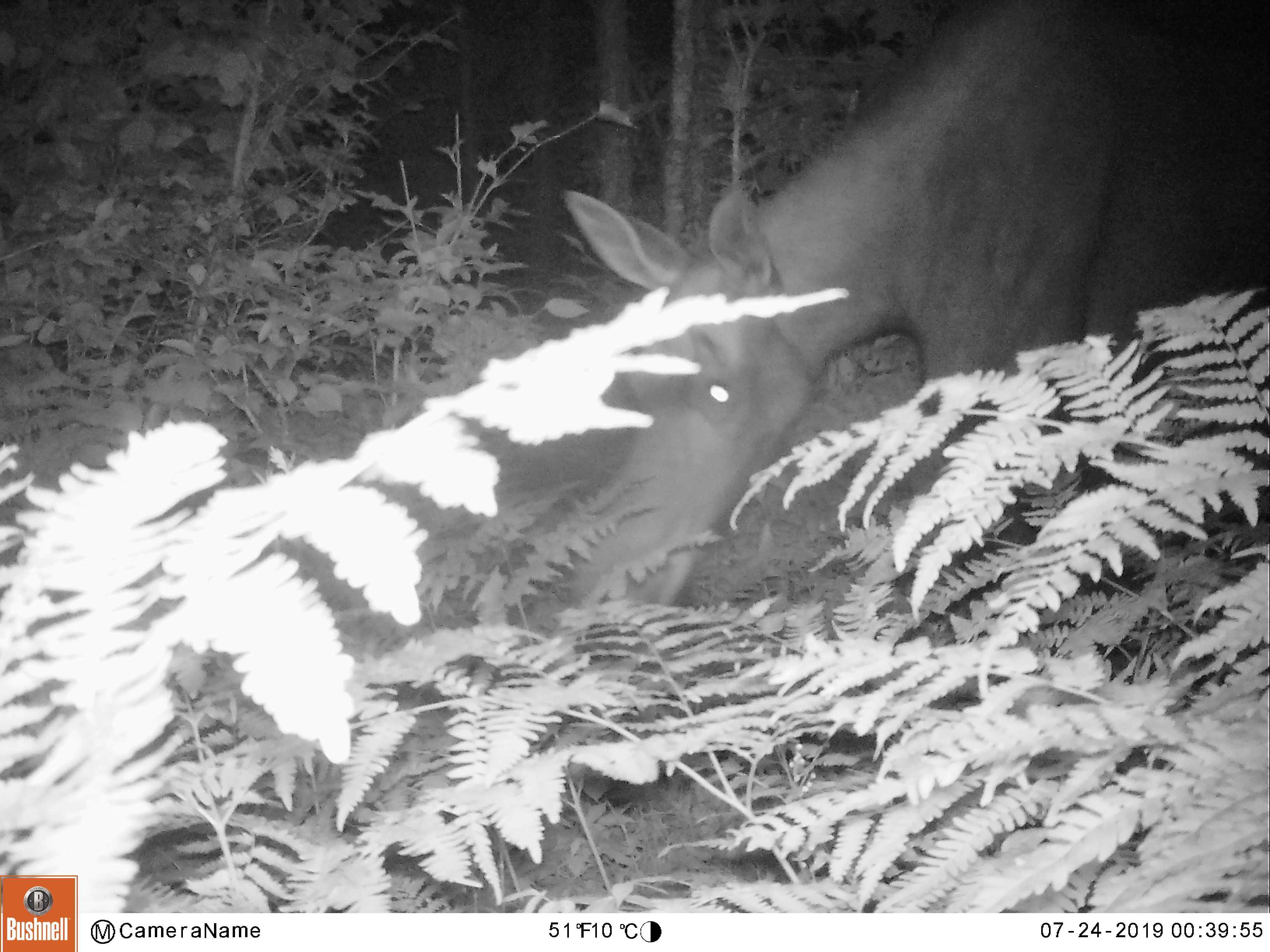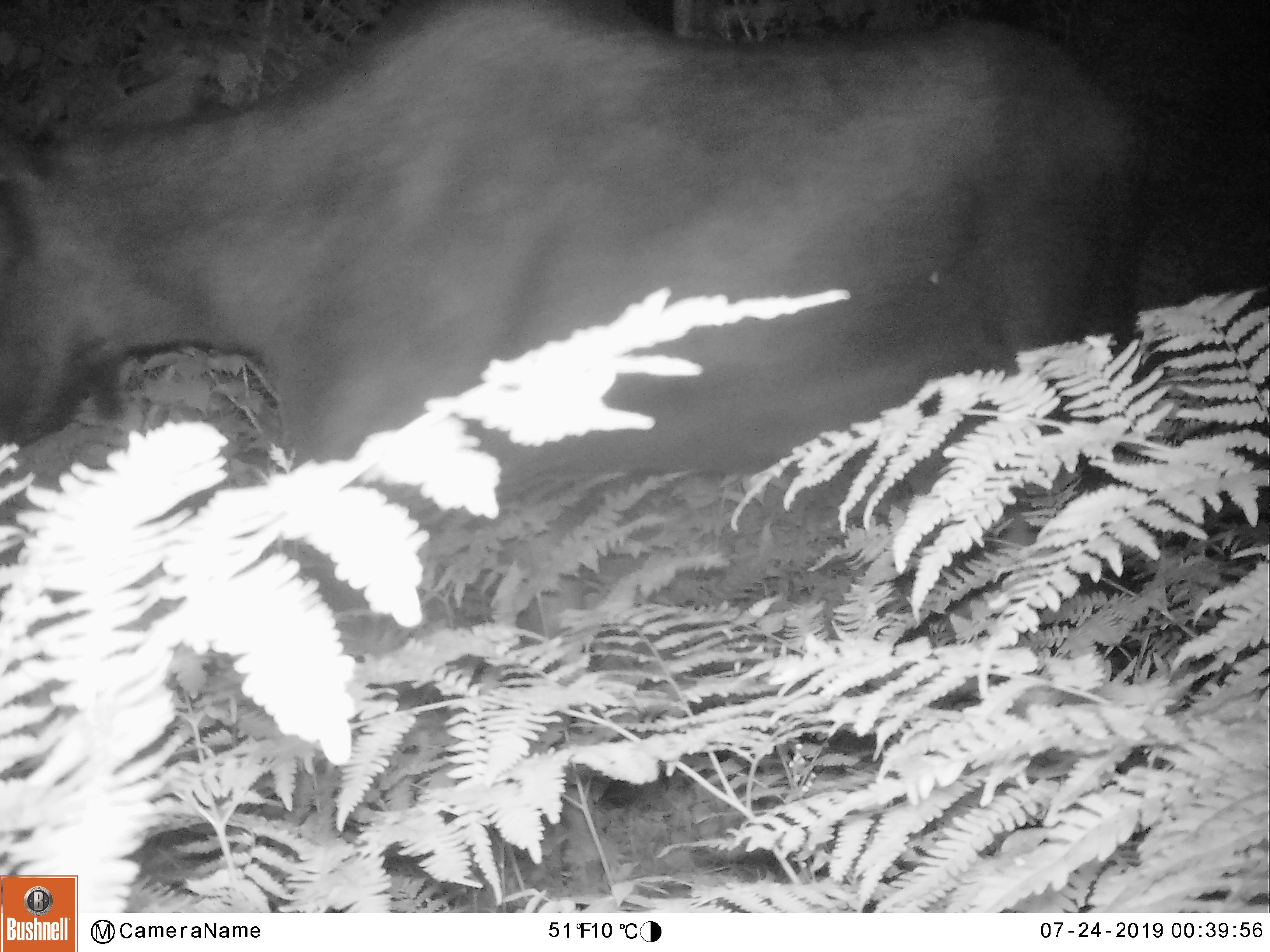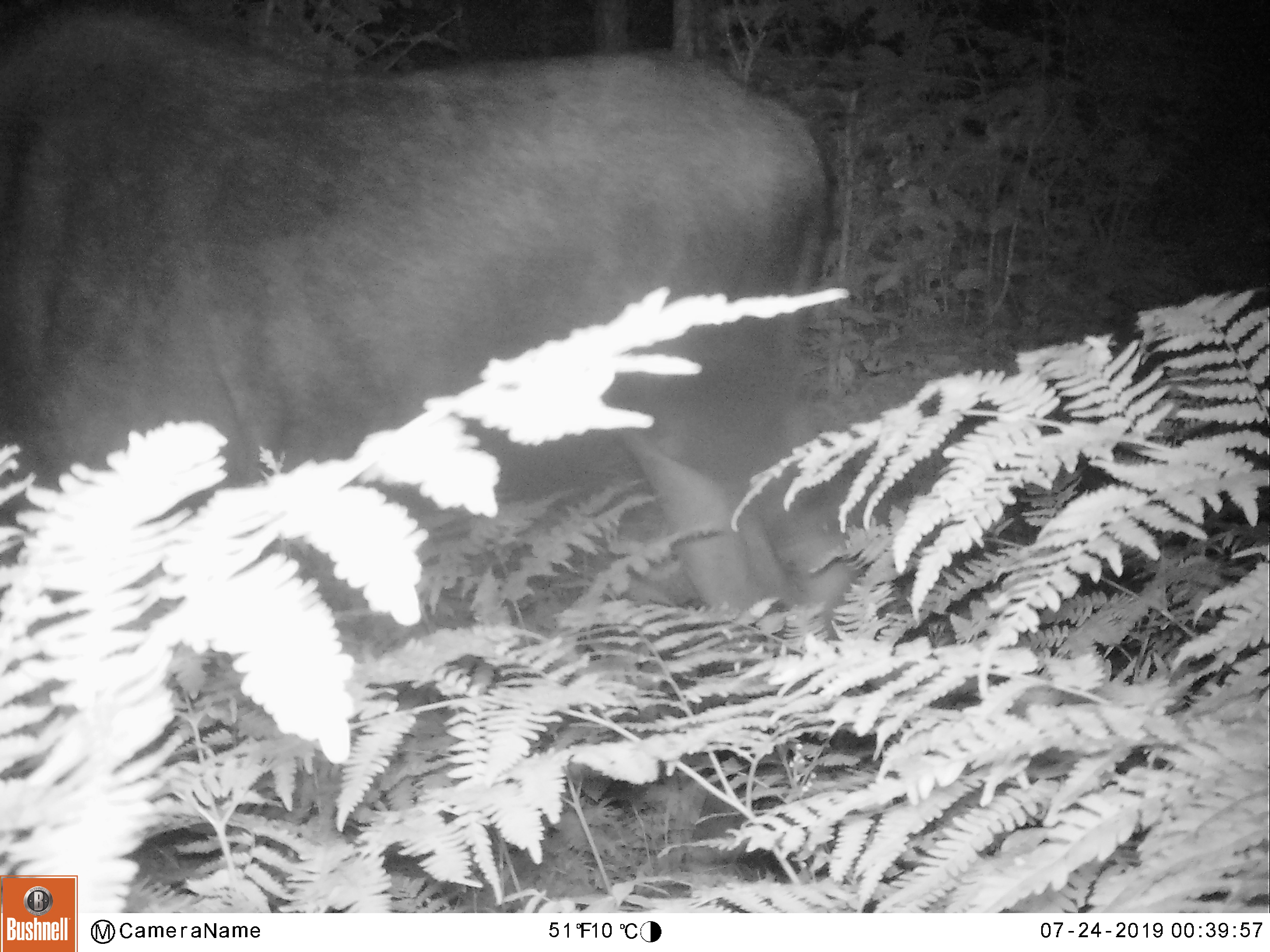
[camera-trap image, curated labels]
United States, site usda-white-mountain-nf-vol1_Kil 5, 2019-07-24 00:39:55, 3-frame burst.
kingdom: Animalia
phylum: Chordata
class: Mammalia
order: Artiodactyla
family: Cervidae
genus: Alces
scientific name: Alces alces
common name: moose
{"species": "moose (Alces alces)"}